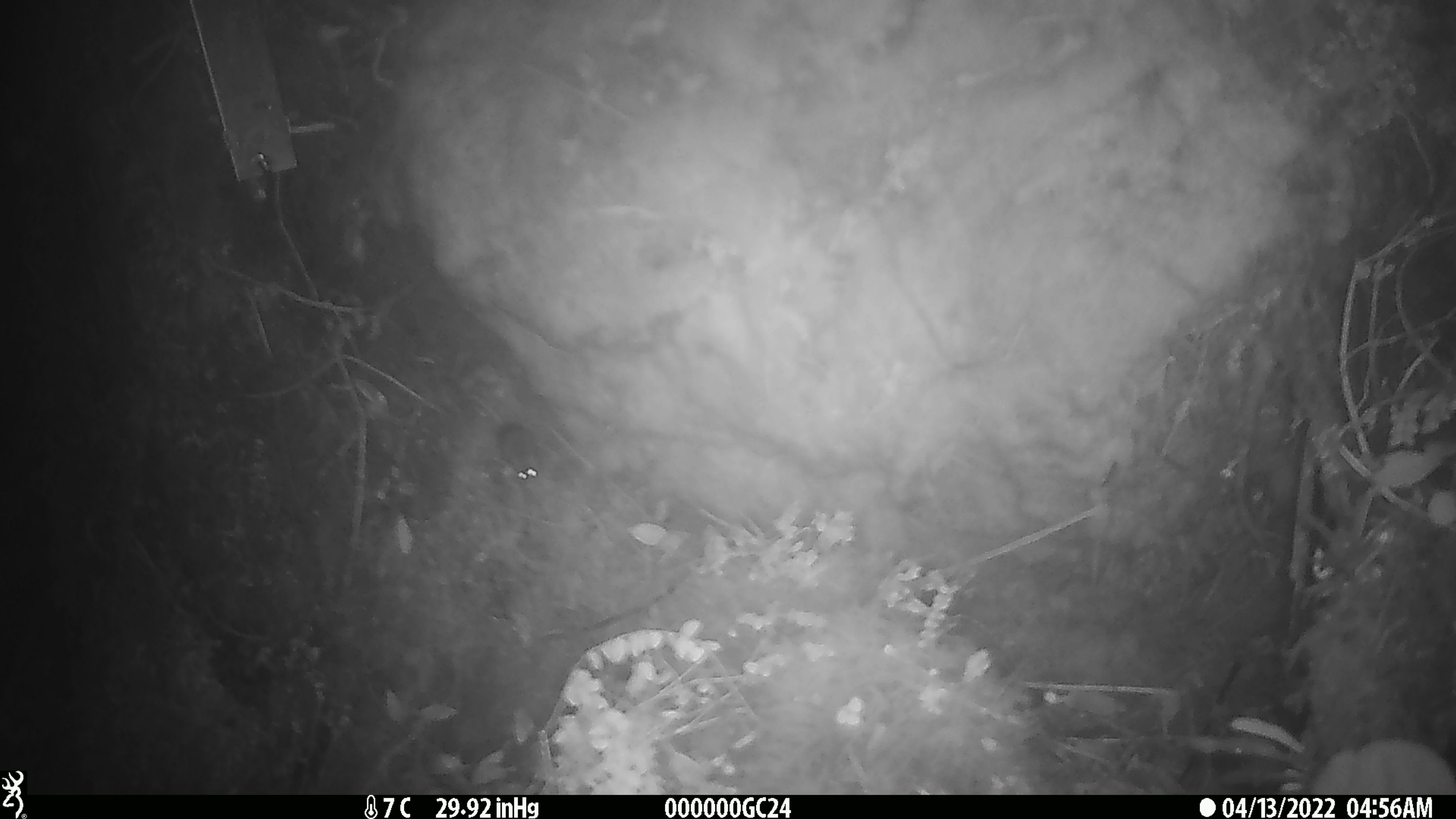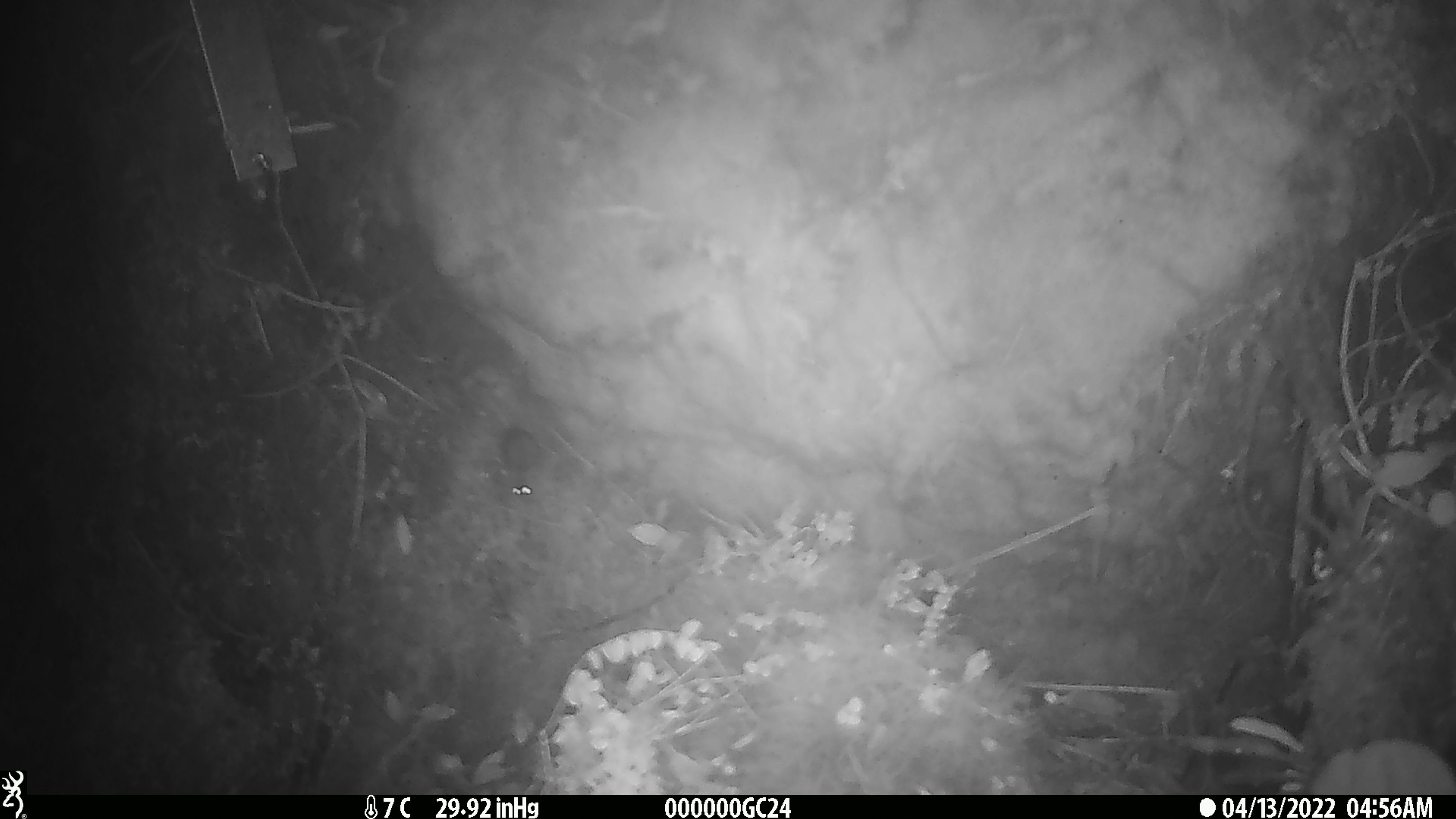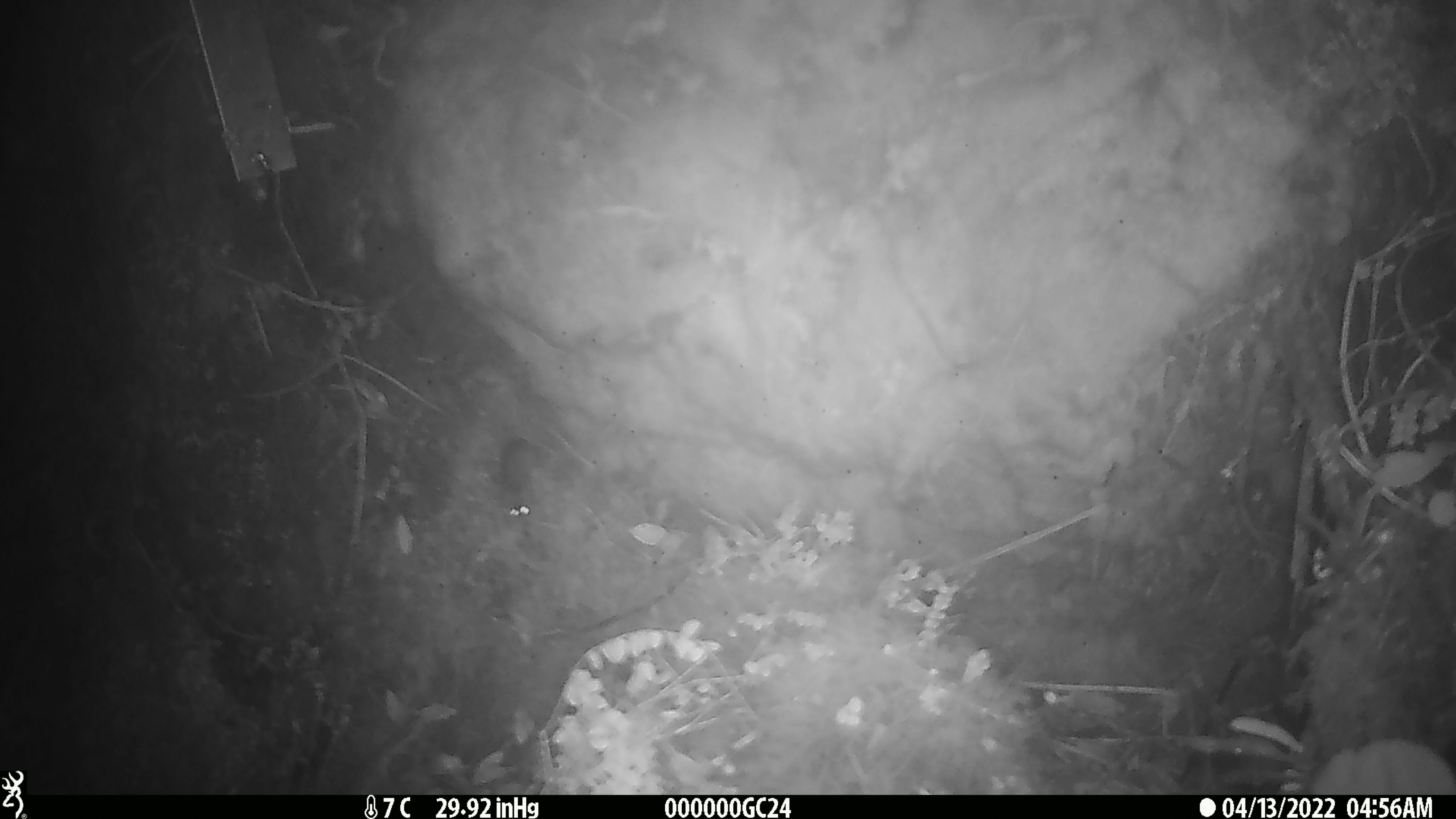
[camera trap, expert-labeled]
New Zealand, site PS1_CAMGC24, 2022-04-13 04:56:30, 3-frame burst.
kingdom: Animalia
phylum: Chordata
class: Mammalia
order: Rodentia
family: Muridae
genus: Mus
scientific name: Mus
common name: mouse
Mouse (Mus).